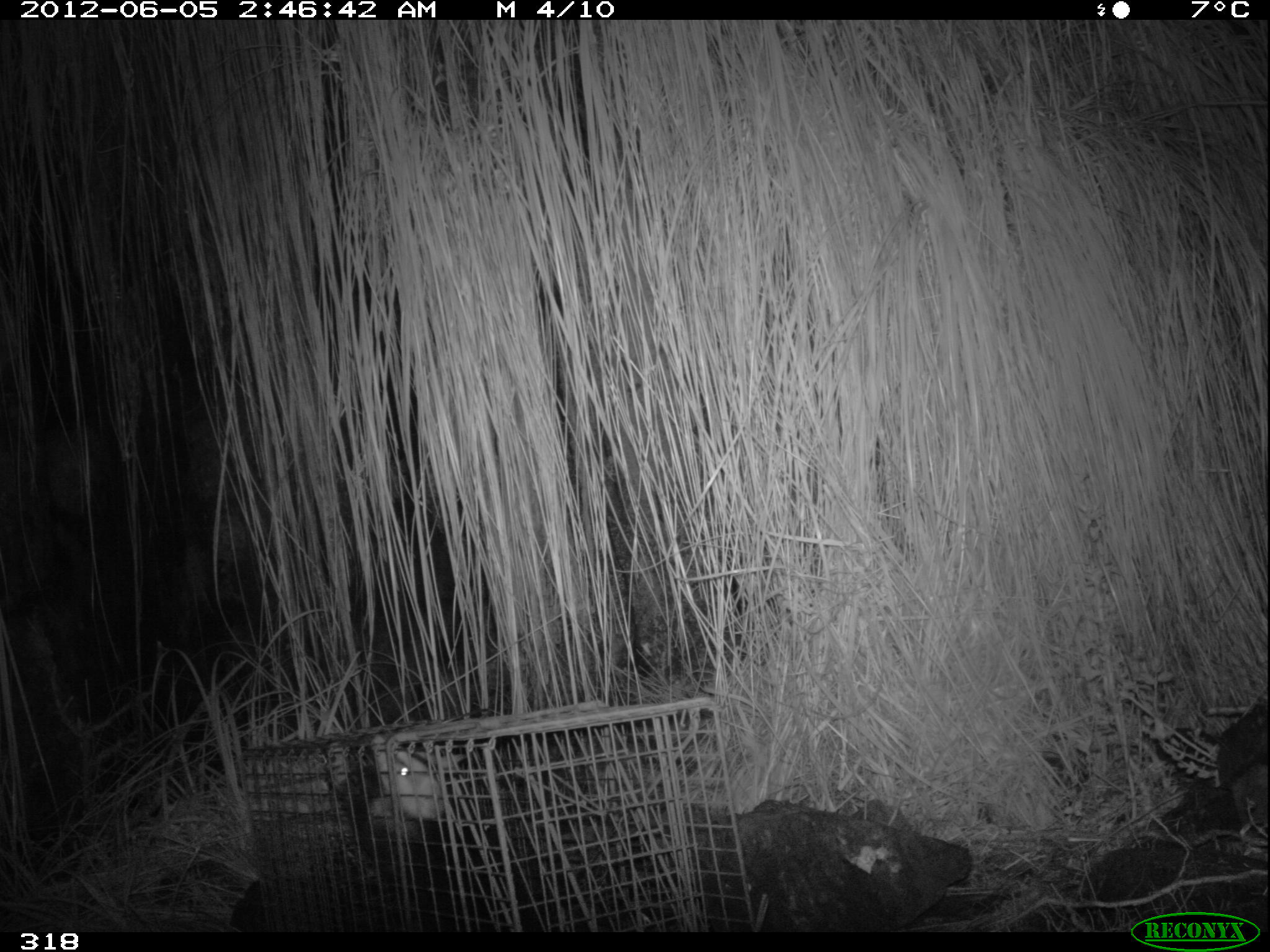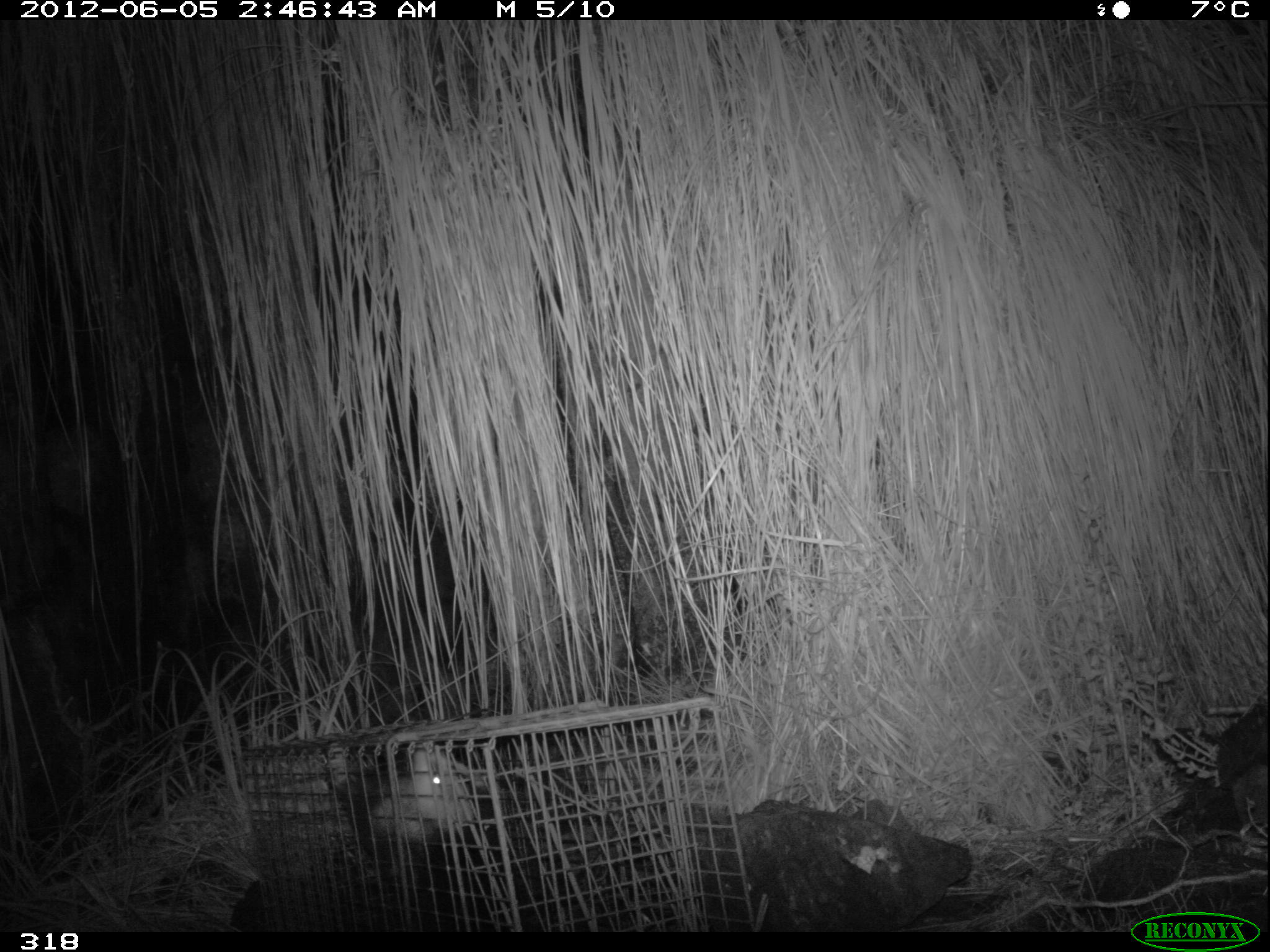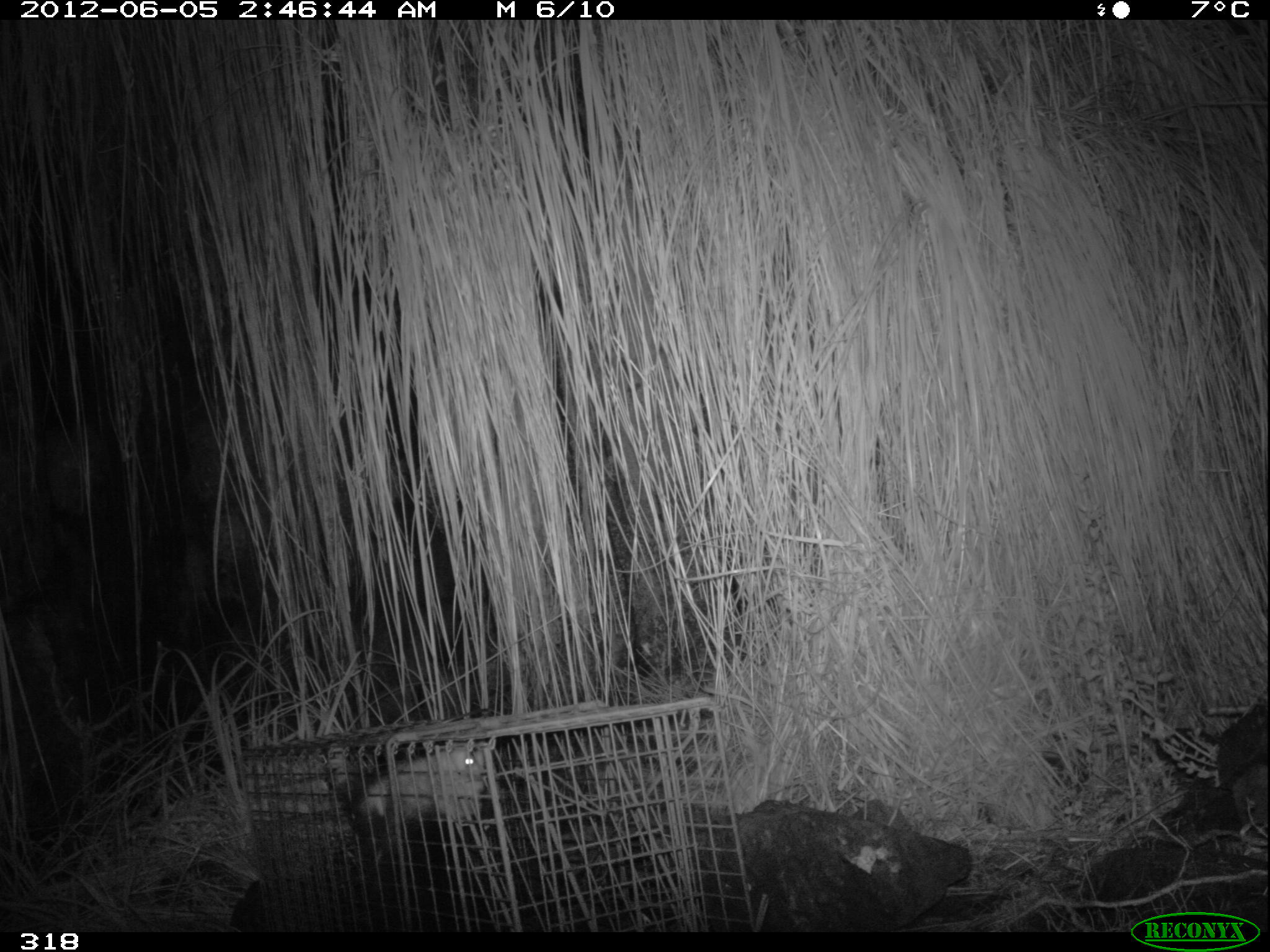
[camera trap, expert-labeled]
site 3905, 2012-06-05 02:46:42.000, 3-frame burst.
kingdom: Animalia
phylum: Chordata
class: Mammalia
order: Didelphimorphia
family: Didelphidae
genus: Didelphis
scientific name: Didelphis pernigra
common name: andean white-eared opossum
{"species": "Didelphis pernigra (andean white-eared opossum)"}